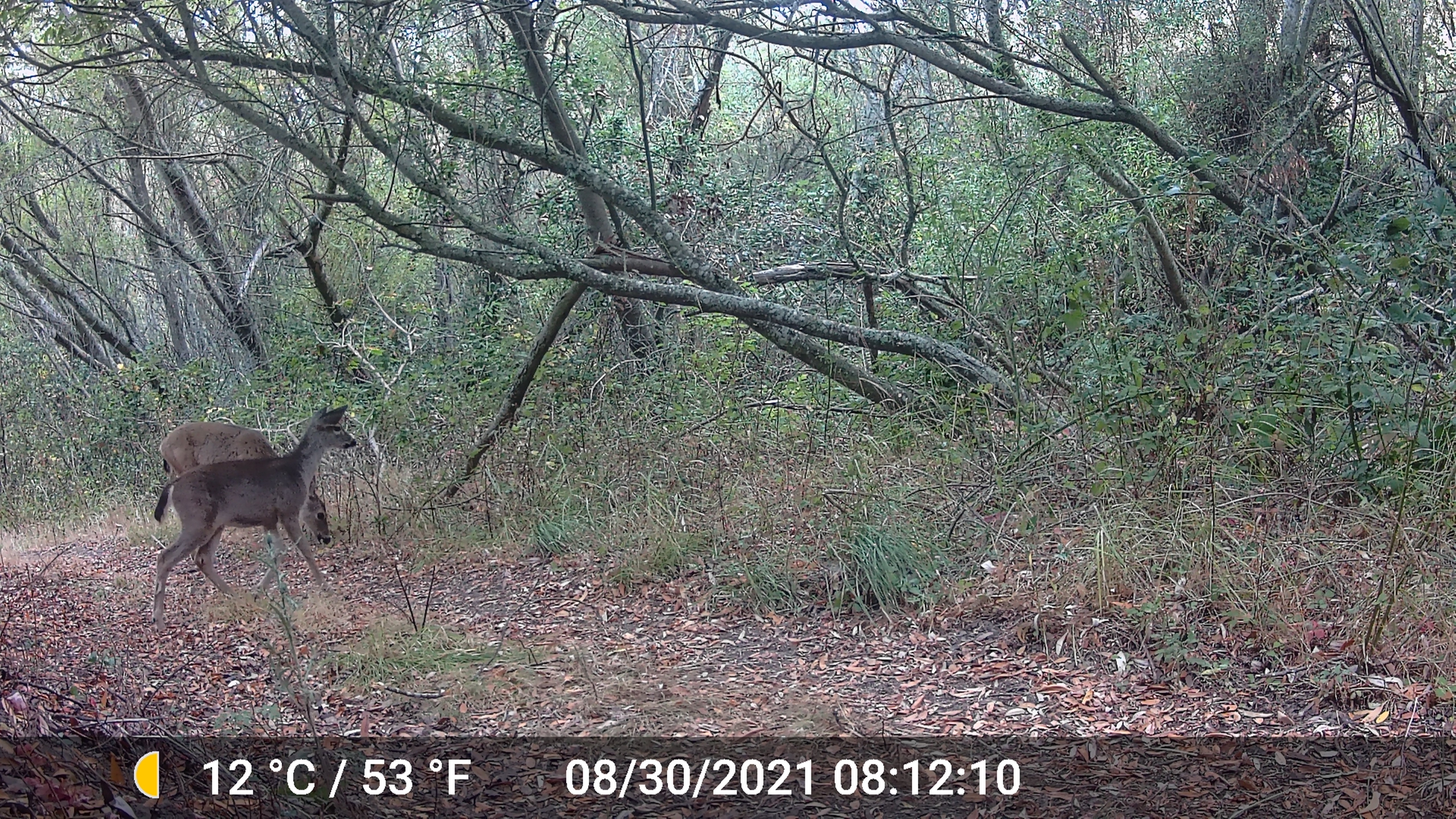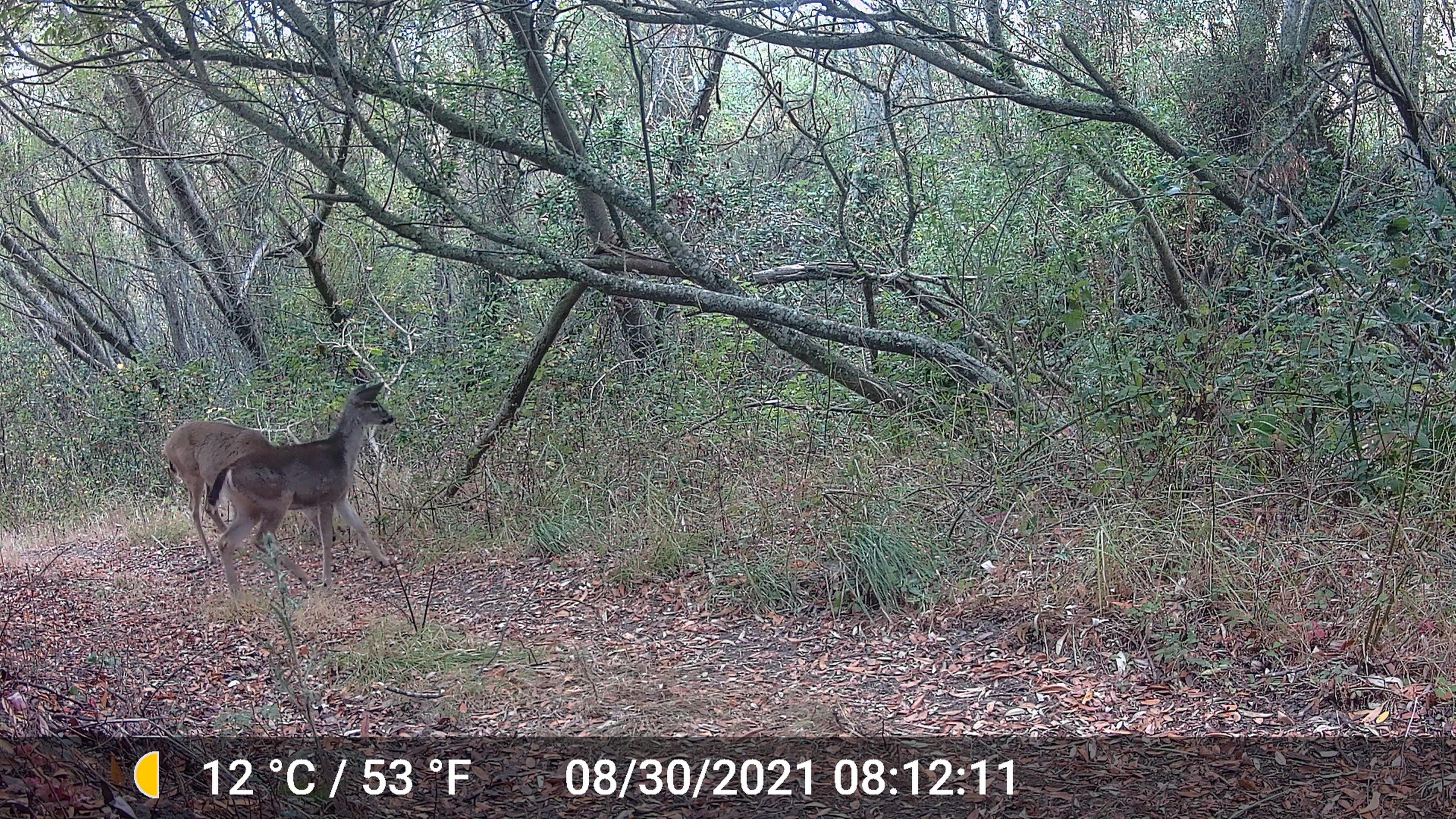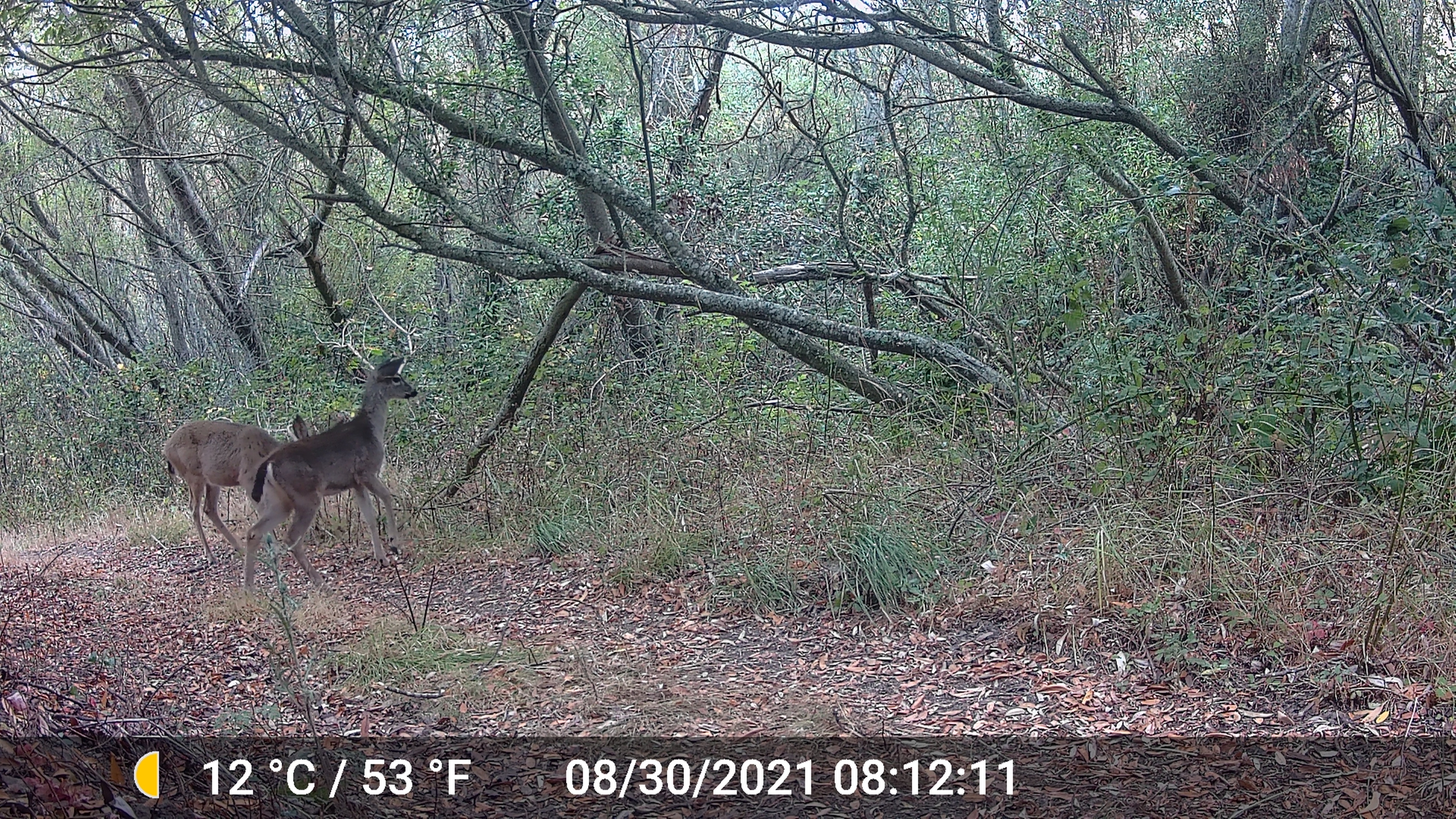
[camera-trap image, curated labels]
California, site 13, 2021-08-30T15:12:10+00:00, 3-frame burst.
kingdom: Animalia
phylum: Chordata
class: Mammalia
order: Artiodactyla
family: Cervidae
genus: Odocoileus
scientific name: Odocoileus hemionus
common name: mule deer